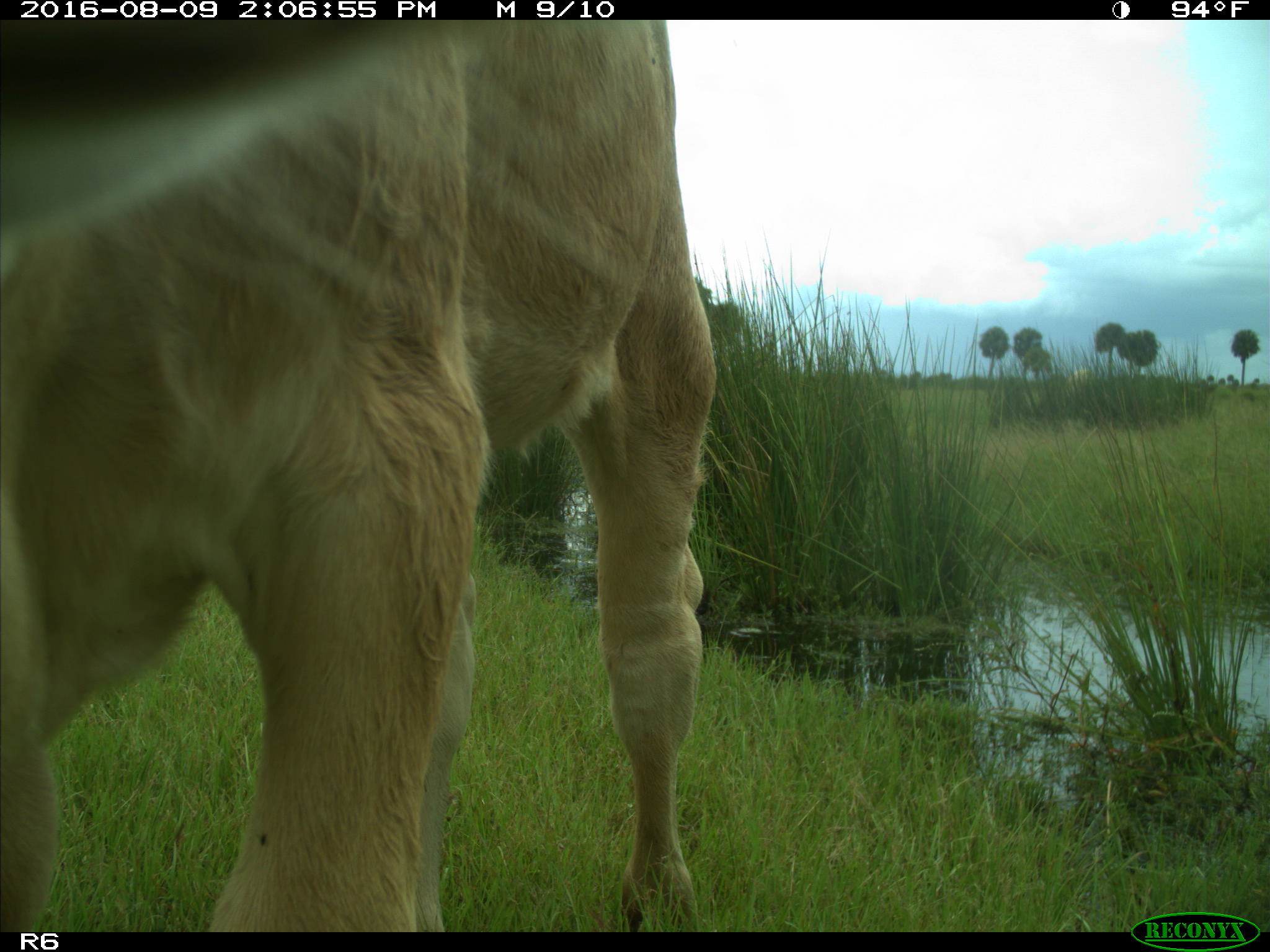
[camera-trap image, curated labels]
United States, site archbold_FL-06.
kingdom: Animalia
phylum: Chordata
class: Mammalia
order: Artiodactyla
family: Bovidae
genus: Bos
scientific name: Bos taurus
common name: domestic cow